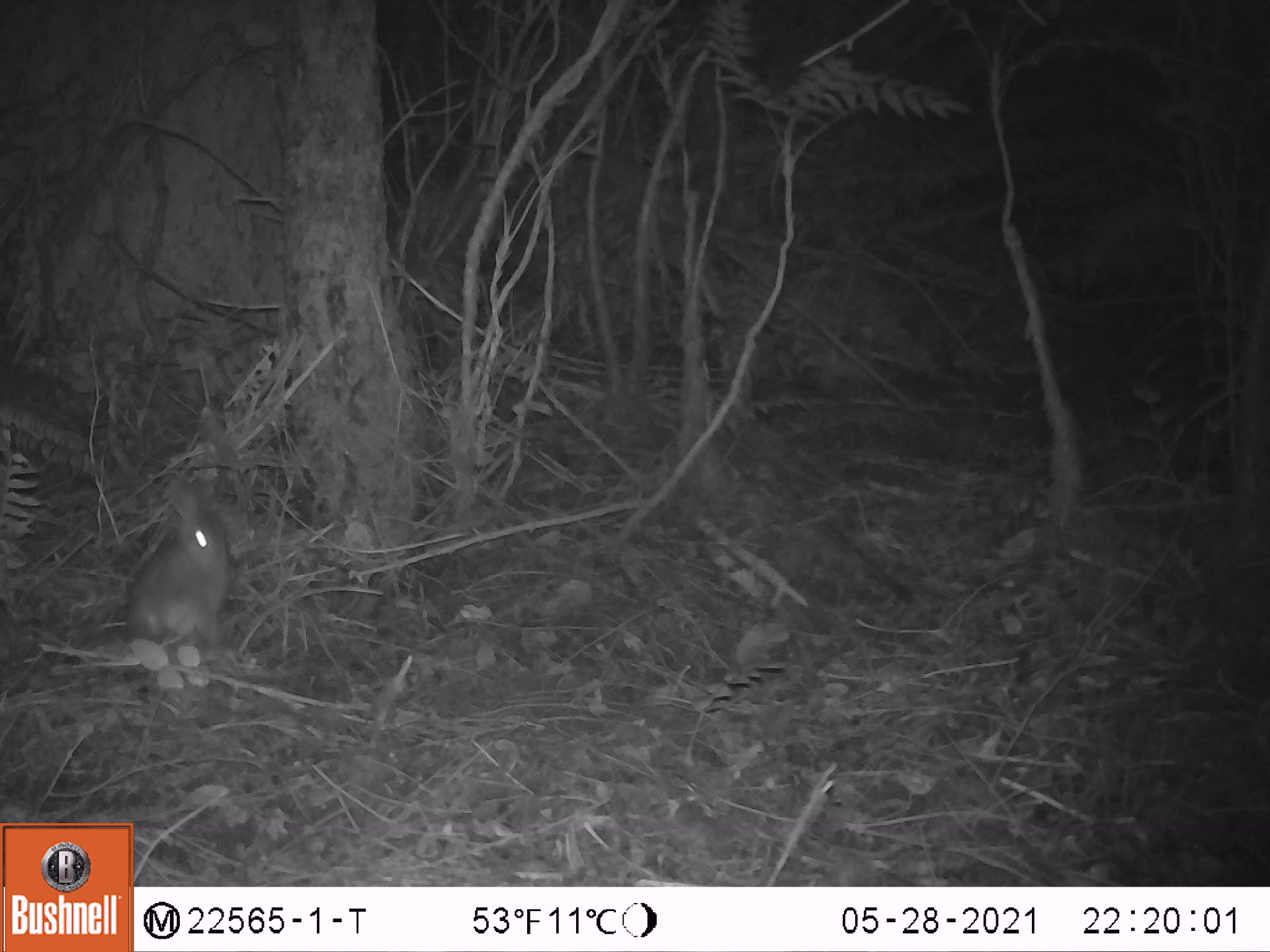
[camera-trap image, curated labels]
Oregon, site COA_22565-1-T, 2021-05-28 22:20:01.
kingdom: Animalia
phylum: Chordata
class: Mammalia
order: Lagomorpha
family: Leporidae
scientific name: Leporidae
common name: hares and rabbits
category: leporidae family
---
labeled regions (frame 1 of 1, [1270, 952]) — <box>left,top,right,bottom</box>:
leporidae family: <box>120,477,228,657</box>